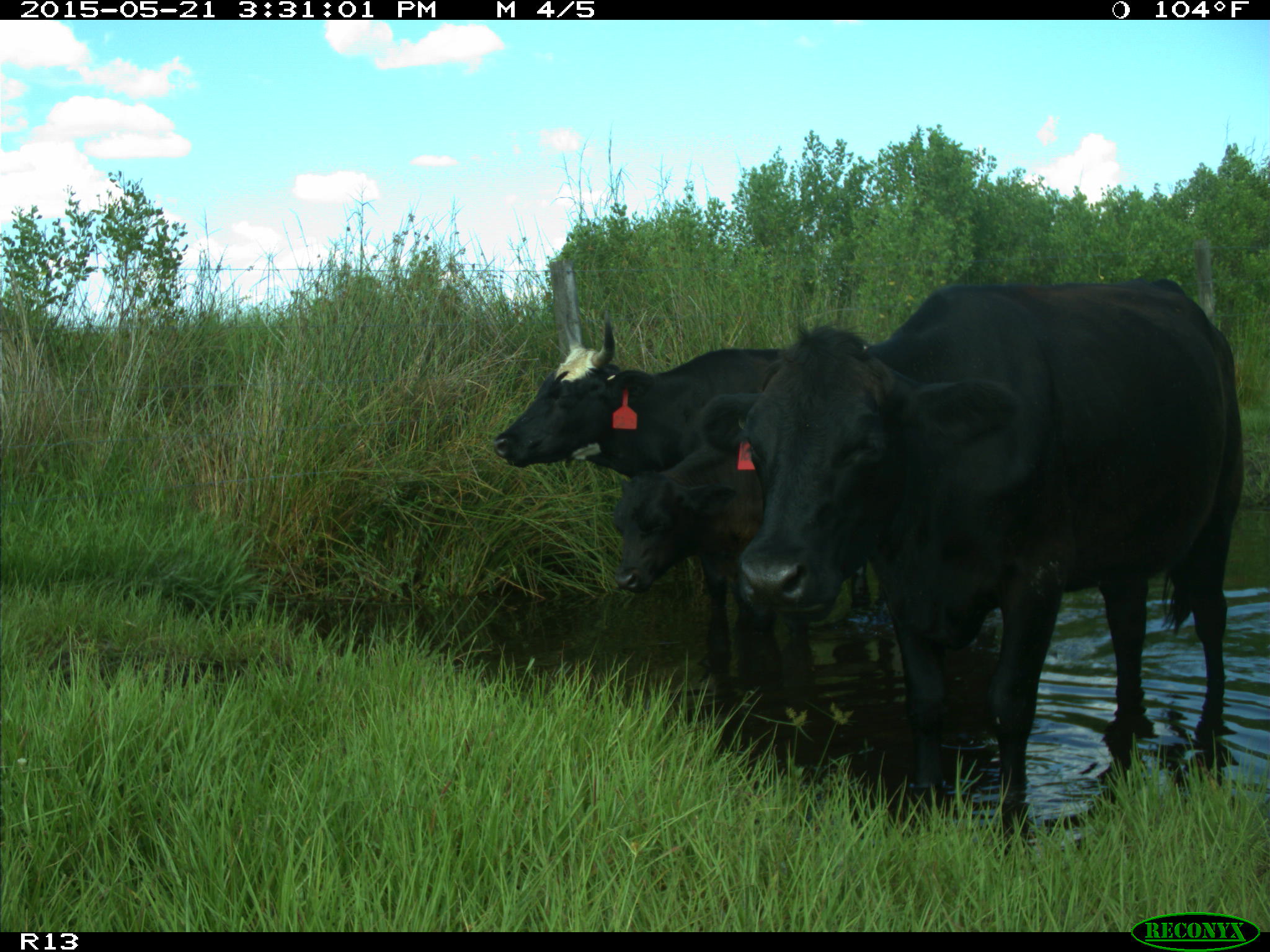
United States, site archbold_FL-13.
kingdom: Animalia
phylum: Chordata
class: Mammalia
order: Artiodactyla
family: Bovidae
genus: Bos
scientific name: Bos taurus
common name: domestic cow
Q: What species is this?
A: Bos taurus (domestic cow).